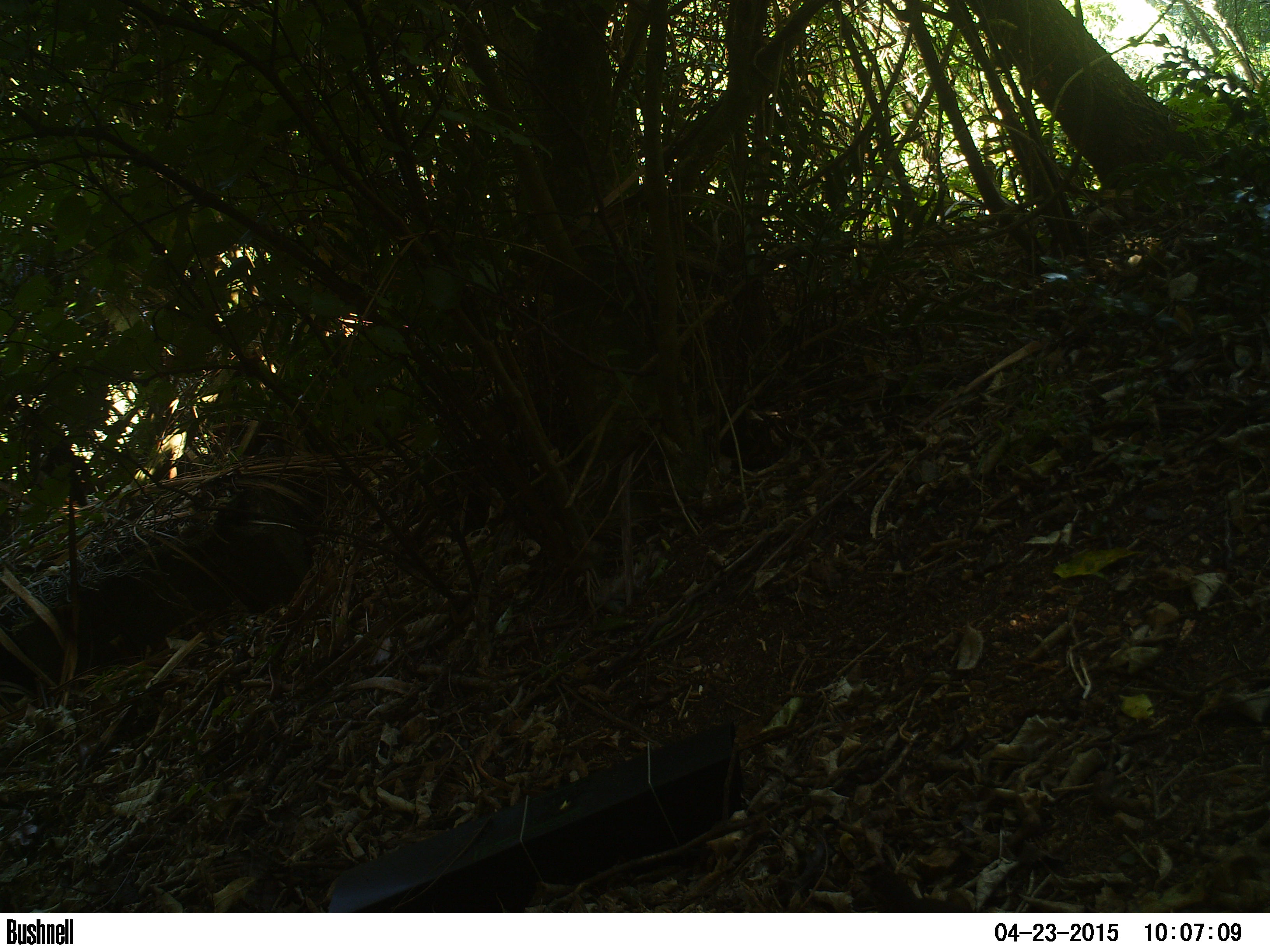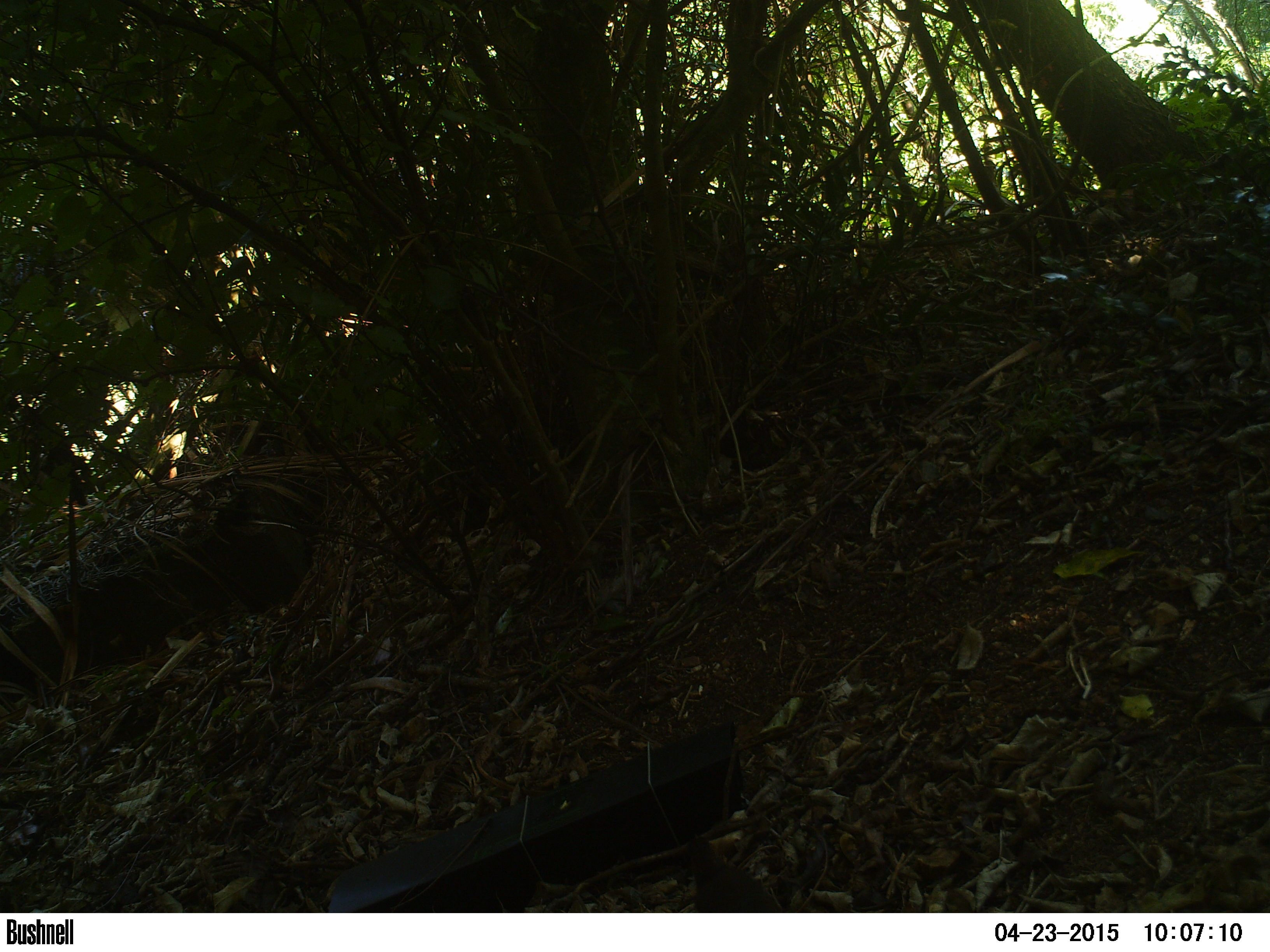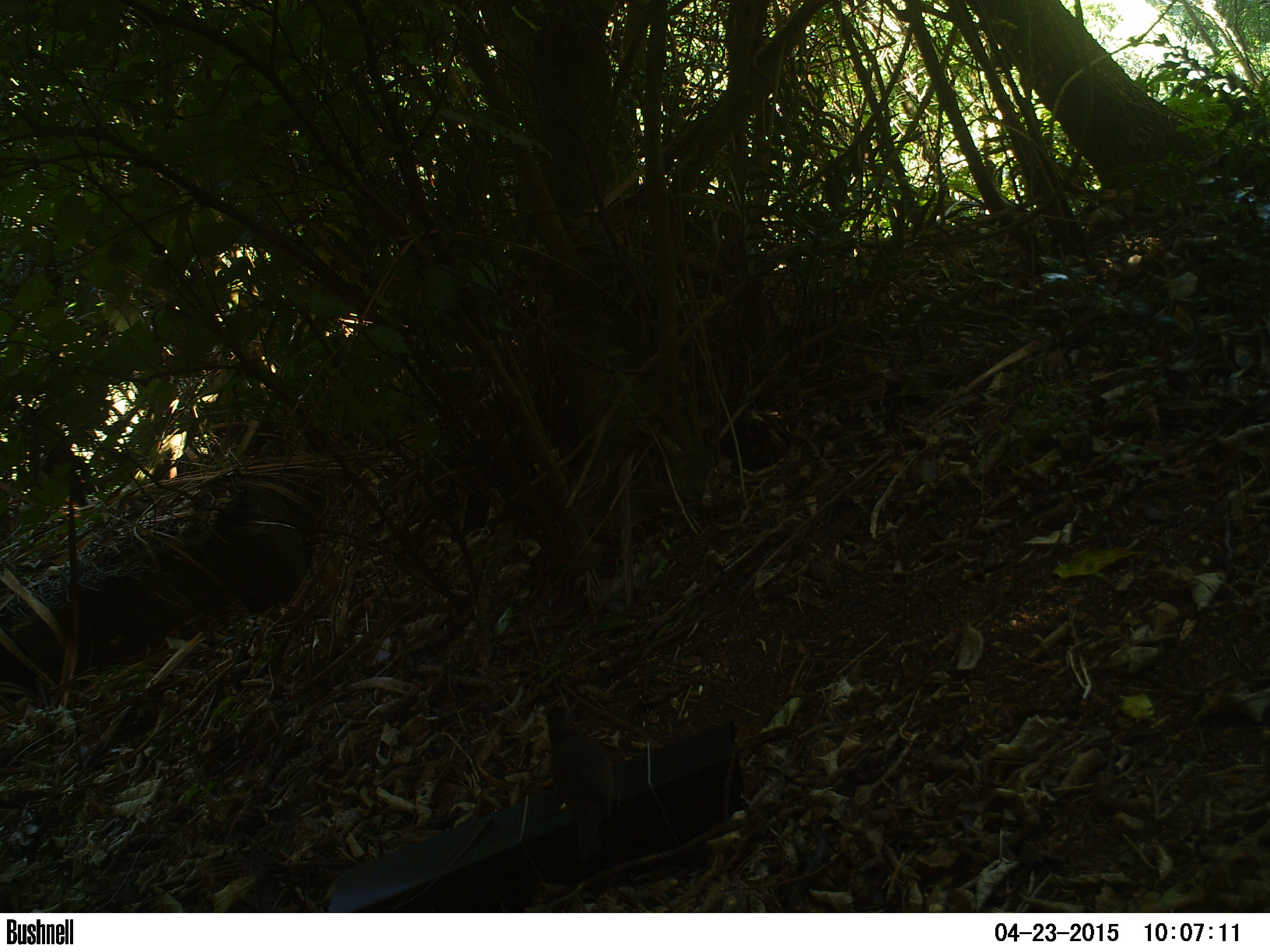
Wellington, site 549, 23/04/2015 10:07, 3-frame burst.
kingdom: Animalia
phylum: Chordata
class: Aves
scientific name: Aves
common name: bird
Bird (Aves).